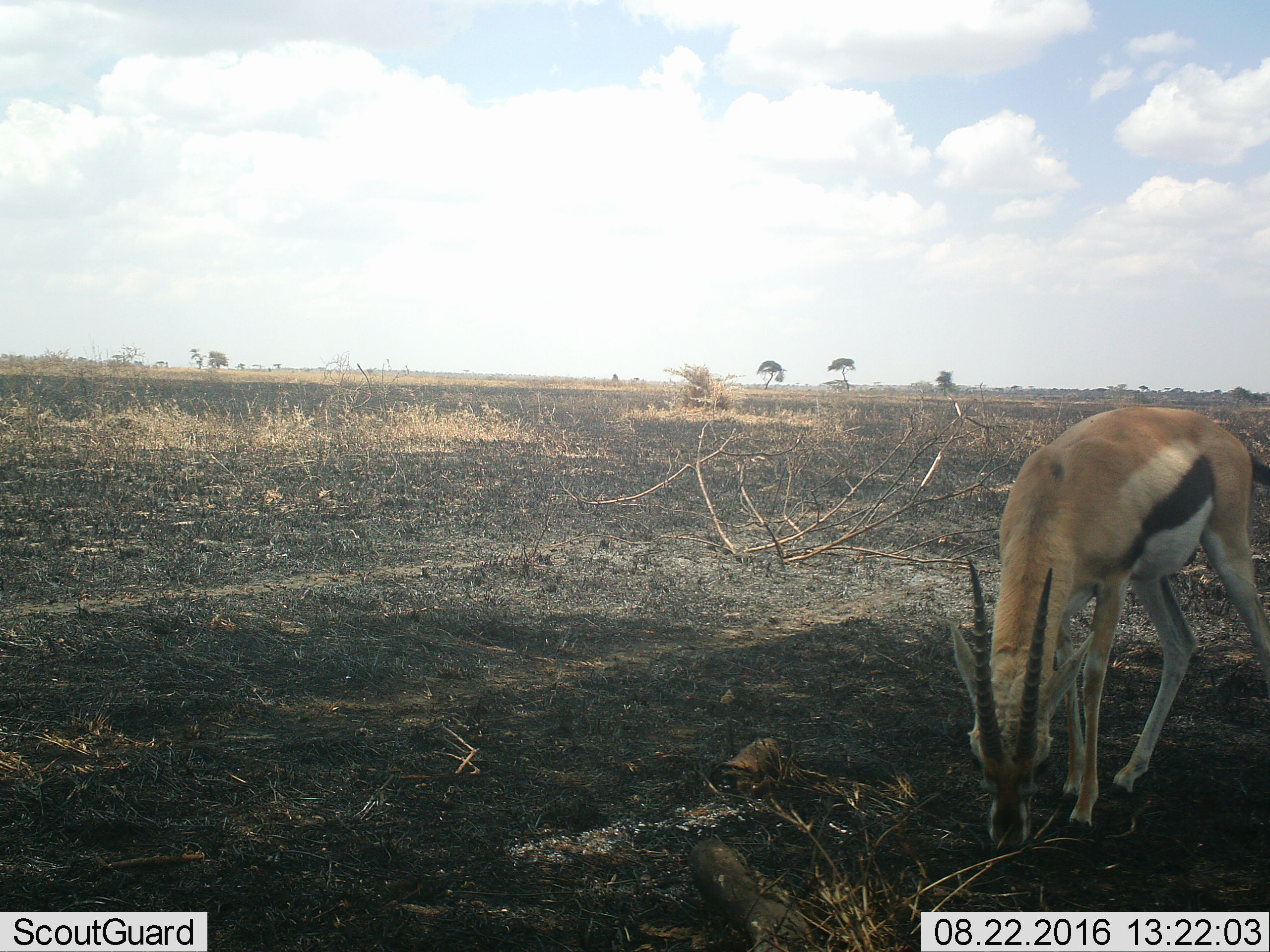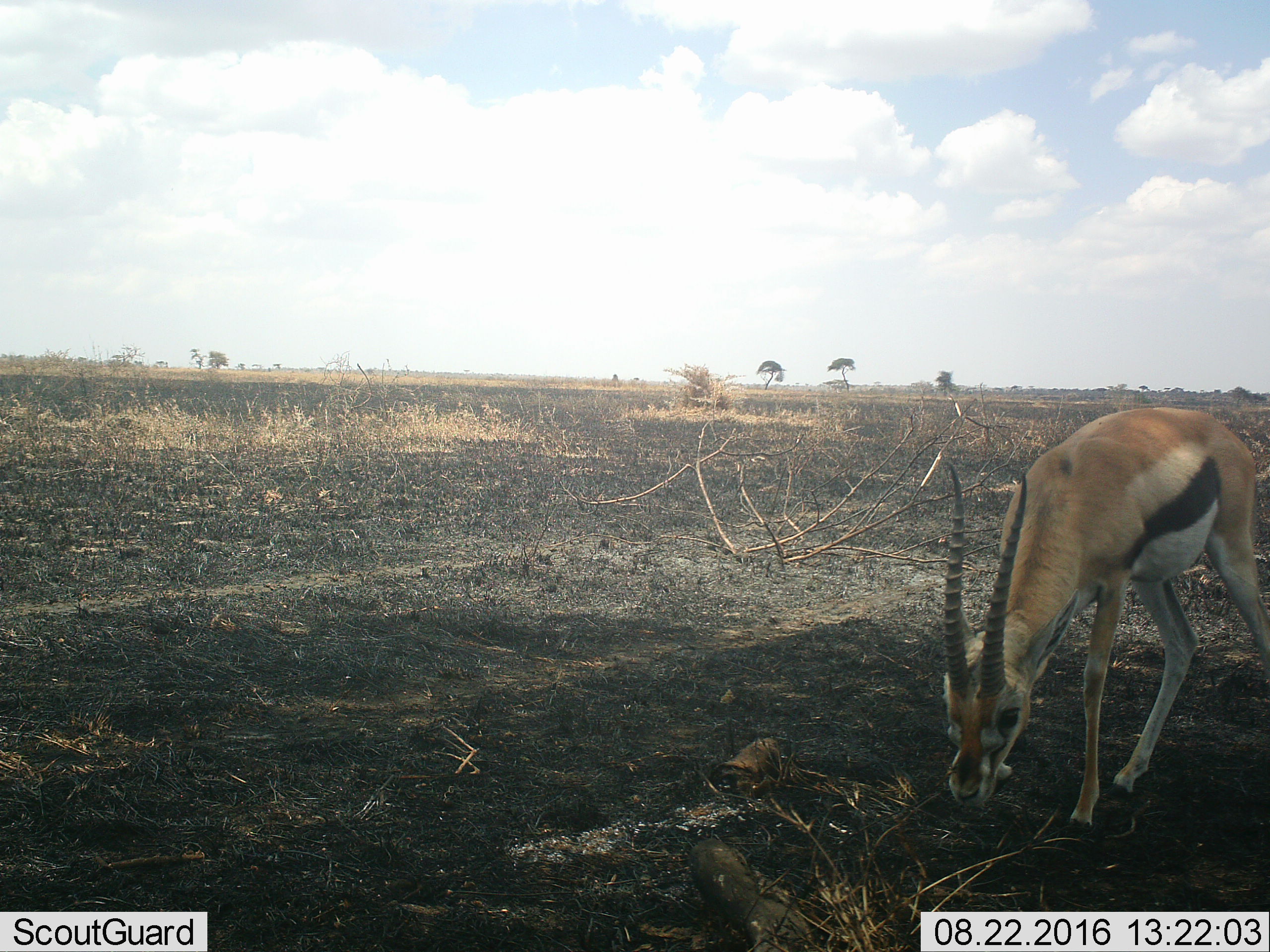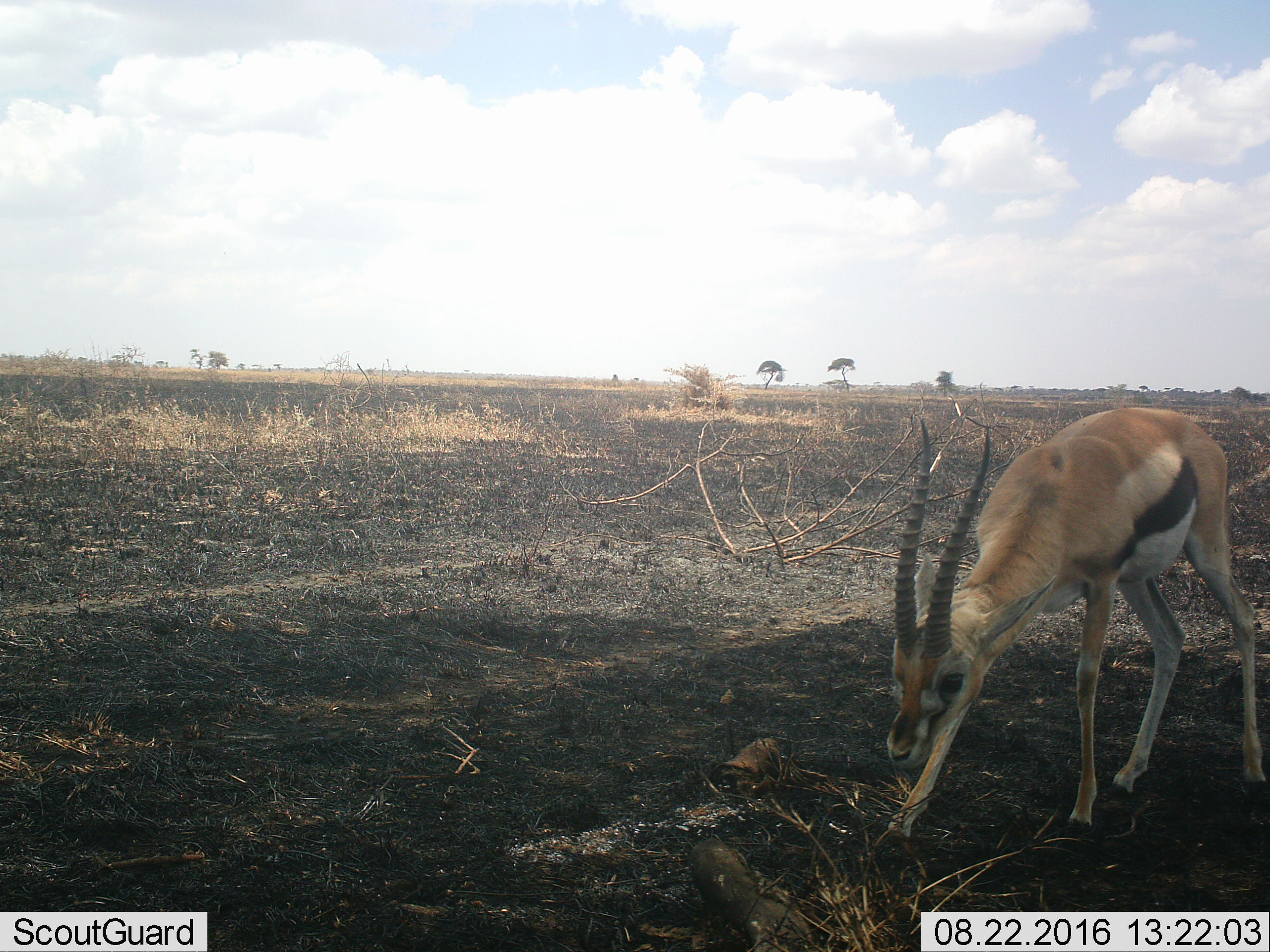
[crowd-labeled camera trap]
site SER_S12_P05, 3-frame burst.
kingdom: Animalia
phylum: Chordata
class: Mammalia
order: Artiodactyla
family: Bovidae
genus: Eudorcas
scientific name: Eudorcas thomsonii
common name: thomson's gazelle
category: gazellethomsons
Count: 1.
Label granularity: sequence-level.